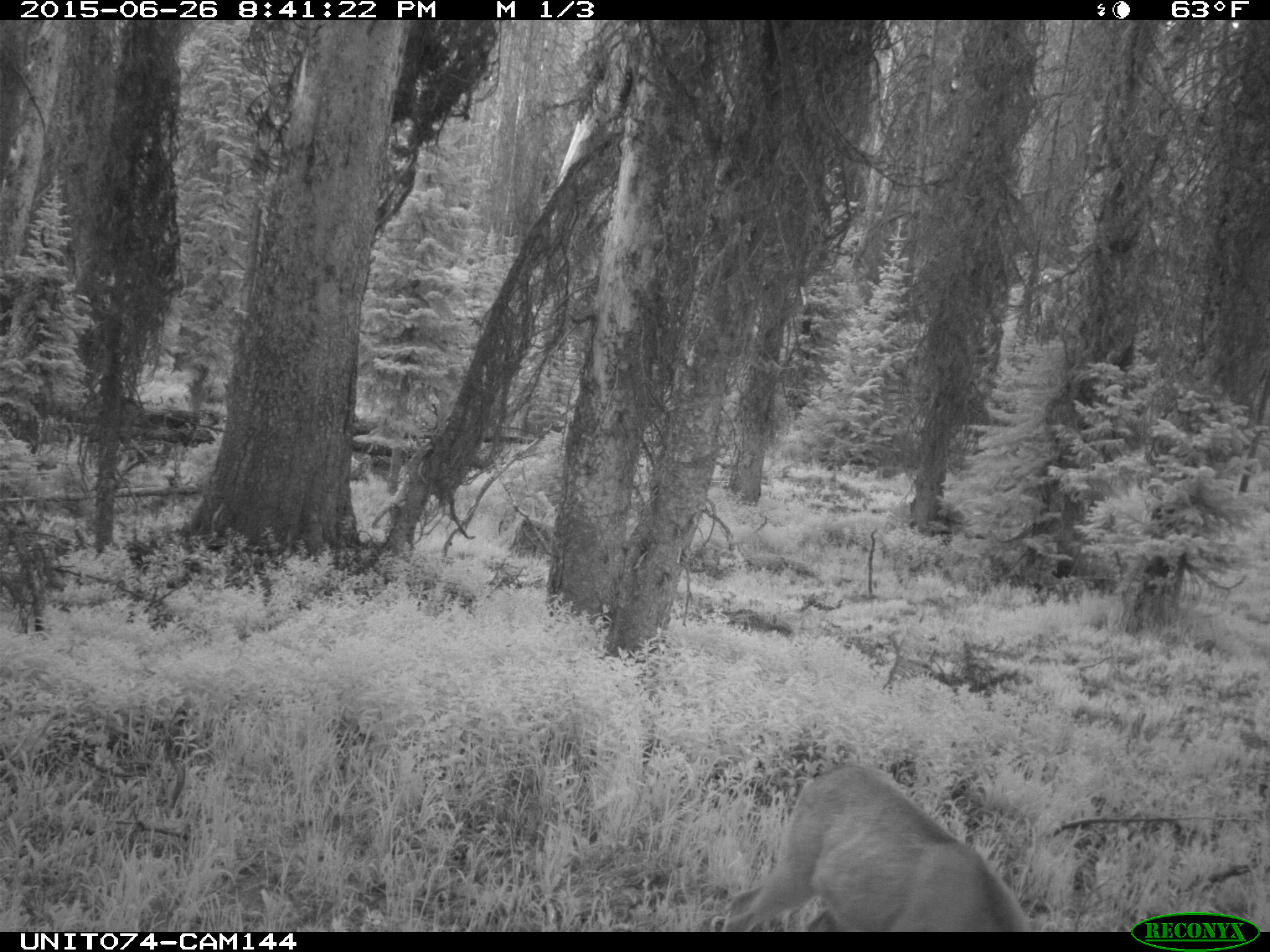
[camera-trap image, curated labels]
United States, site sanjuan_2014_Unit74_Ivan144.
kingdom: Animalia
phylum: Chordata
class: Mammalia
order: Artiodactyla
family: Cervidae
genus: Odocoileus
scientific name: Odocoileus hemionus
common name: mule deer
Odocoileus hemionus (mule deer).